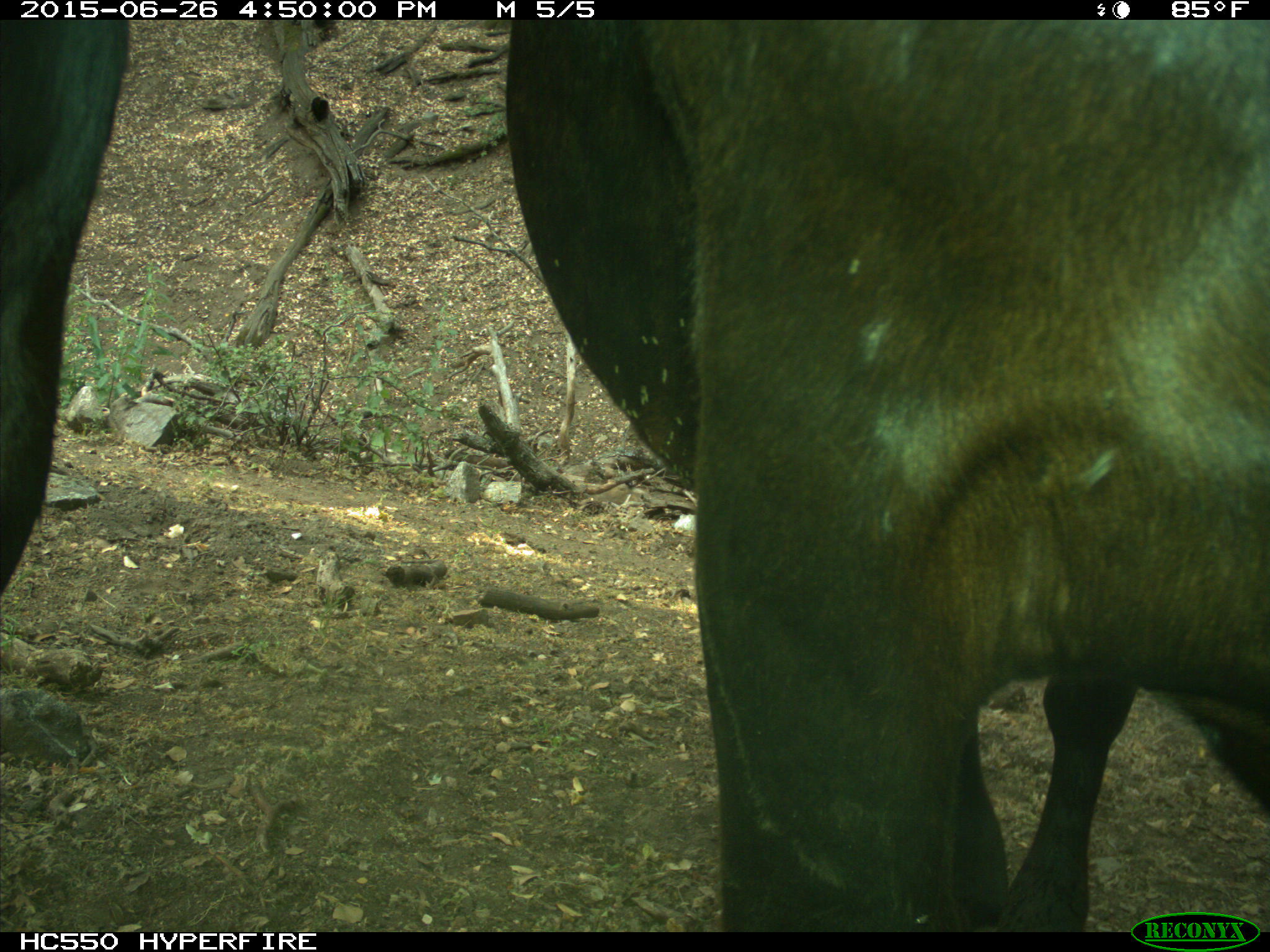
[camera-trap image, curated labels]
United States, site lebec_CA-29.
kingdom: Animalia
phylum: Chordata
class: Mammalia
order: Artiodactyla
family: Bovidae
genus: Bos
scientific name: Bos taurus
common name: domestic cow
Bos taurus (domestic cow).